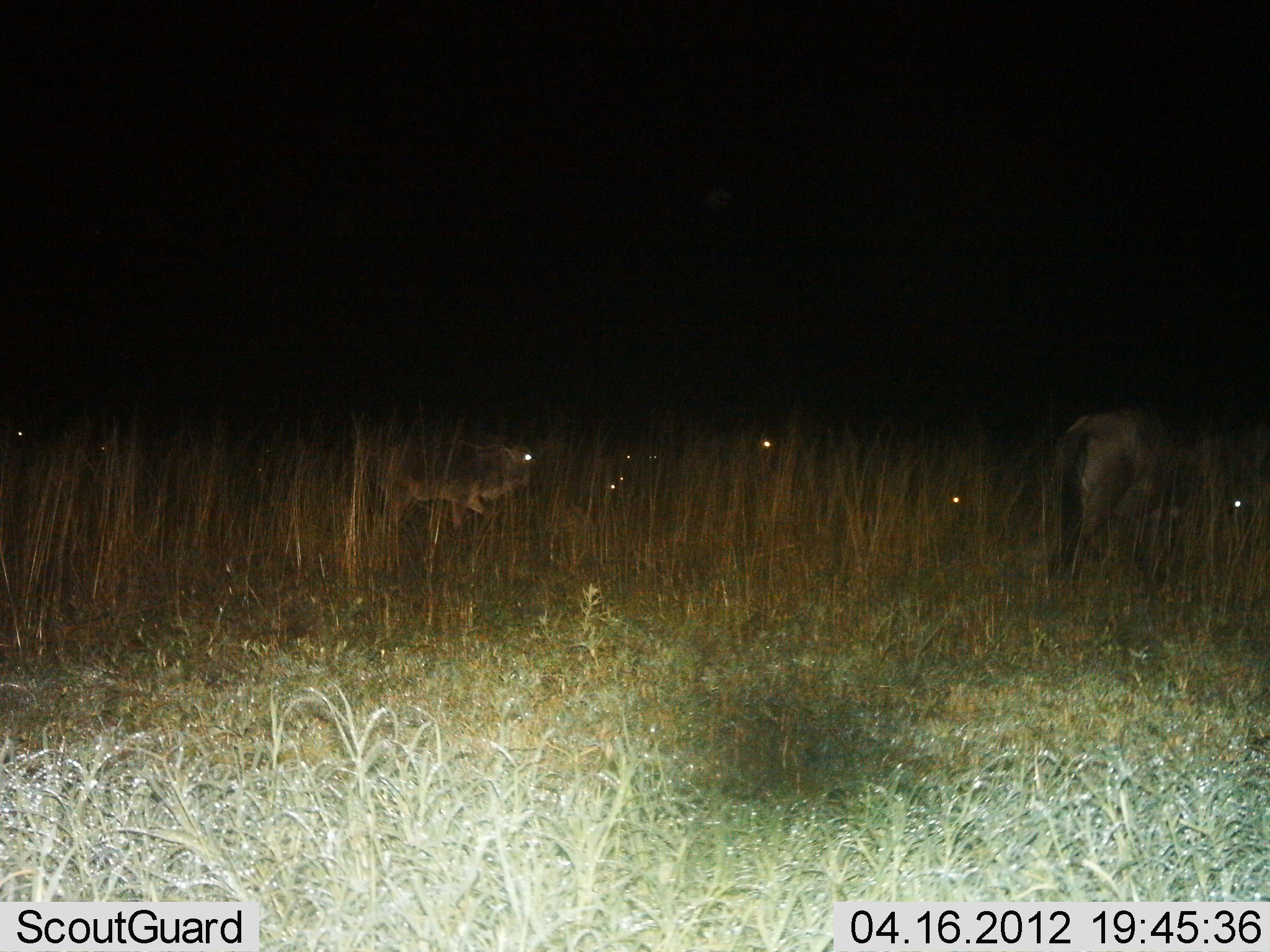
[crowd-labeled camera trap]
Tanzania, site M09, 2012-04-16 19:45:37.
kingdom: Animalia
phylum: Chordata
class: Mammalia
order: Artiodactyla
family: Bovidae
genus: Connochaetes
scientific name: Connochaetes taurinus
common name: blue wildebeest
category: wildebeest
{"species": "wildebeest (blue wildebeest) (Connochaetes taurinus)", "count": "5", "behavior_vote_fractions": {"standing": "80%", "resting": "28%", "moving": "24%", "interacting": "0%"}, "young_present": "8%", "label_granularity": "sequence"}